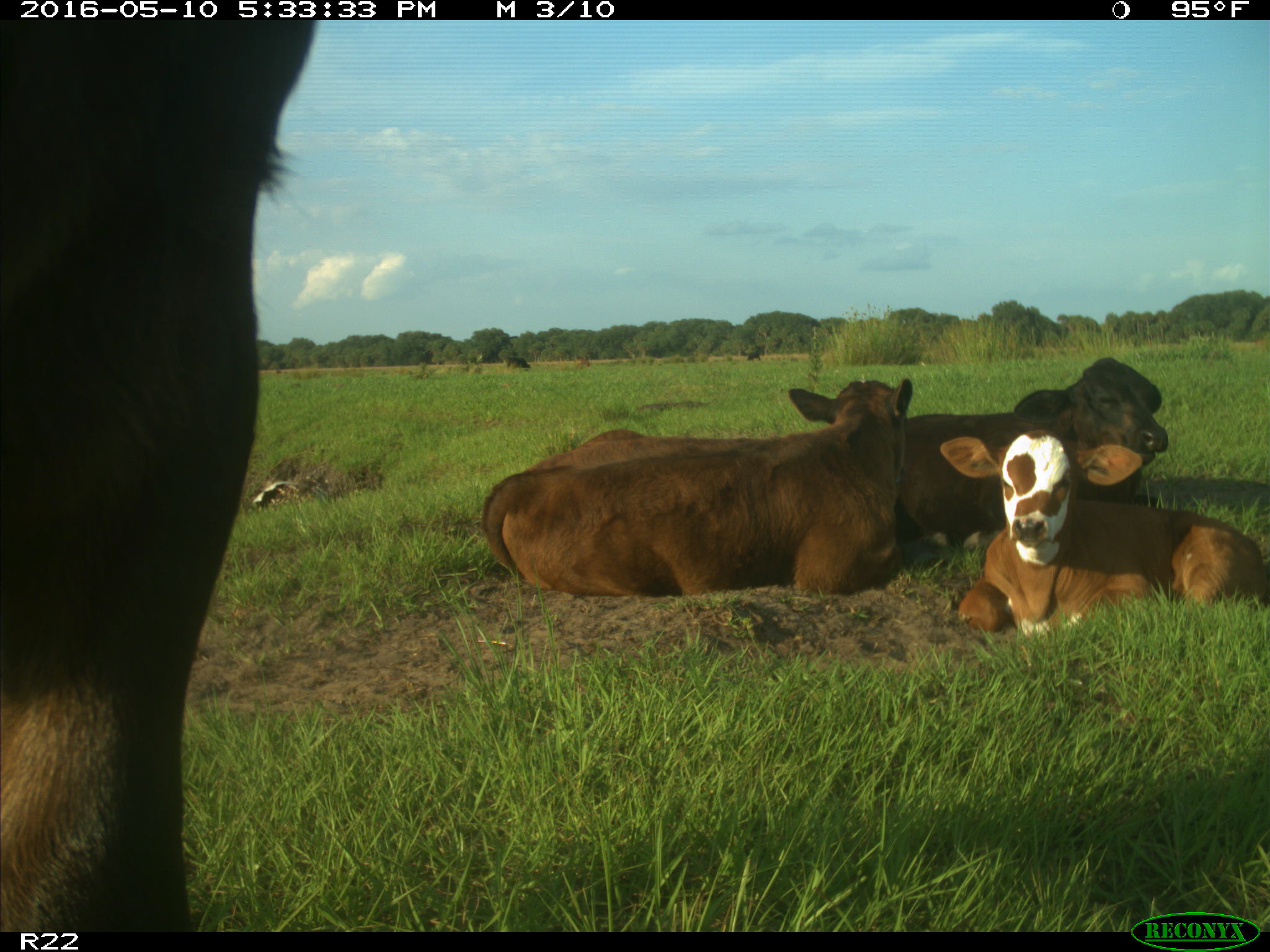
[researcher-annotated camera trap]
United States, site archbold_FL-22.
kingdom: Animalia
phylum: Chordata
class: Mammalia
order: Artiodactyla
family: Bovidae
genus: Bos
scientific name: Bos taurus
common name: domestic cow